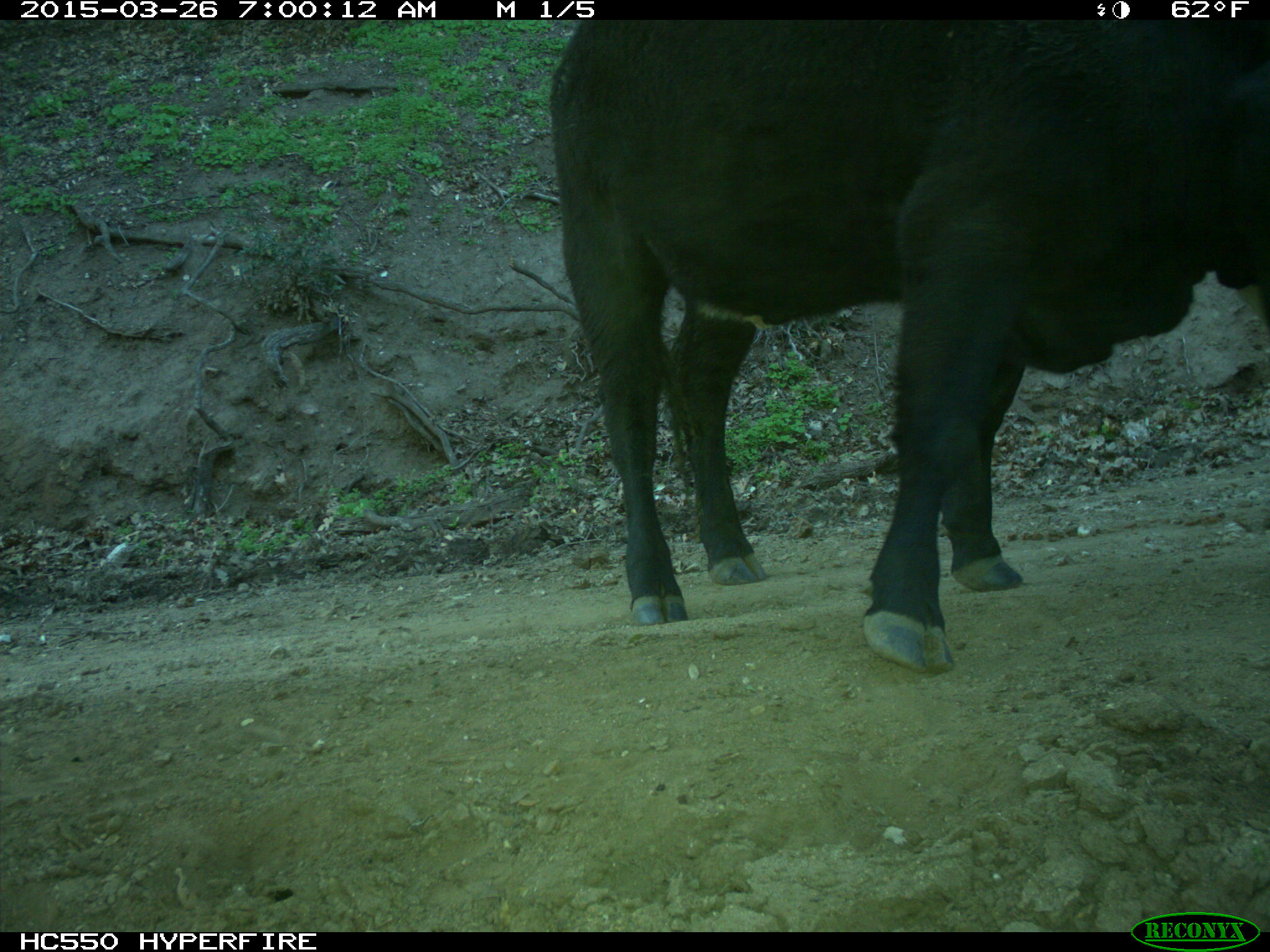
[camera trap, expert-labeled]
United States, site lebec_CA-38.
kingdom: Animalia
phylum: Chordata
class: Mammalia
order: Artiodactyla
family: Bovidae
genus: Bos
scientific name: Bos taurus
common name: domestic cow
Bos taurus (domestic cow).